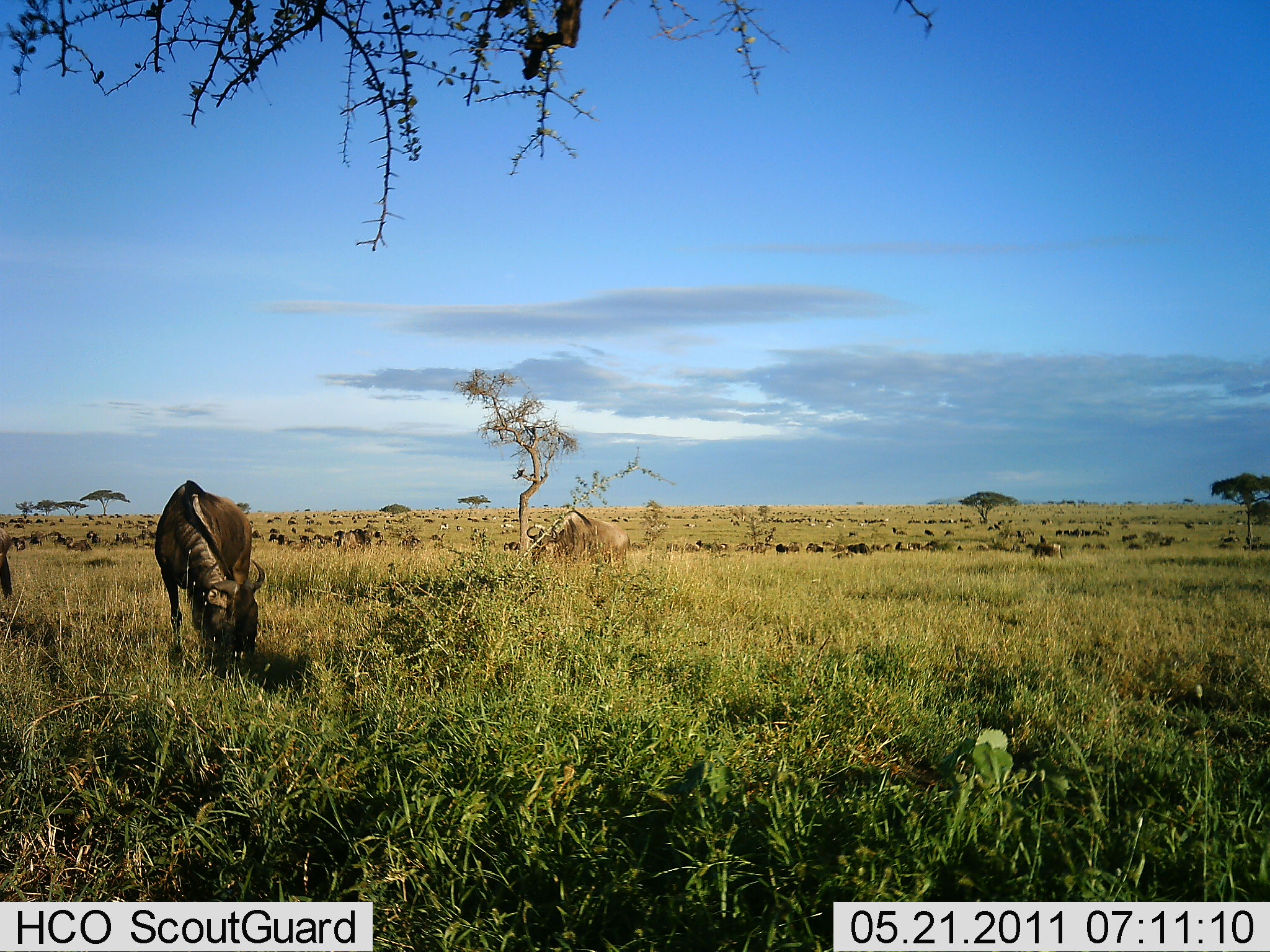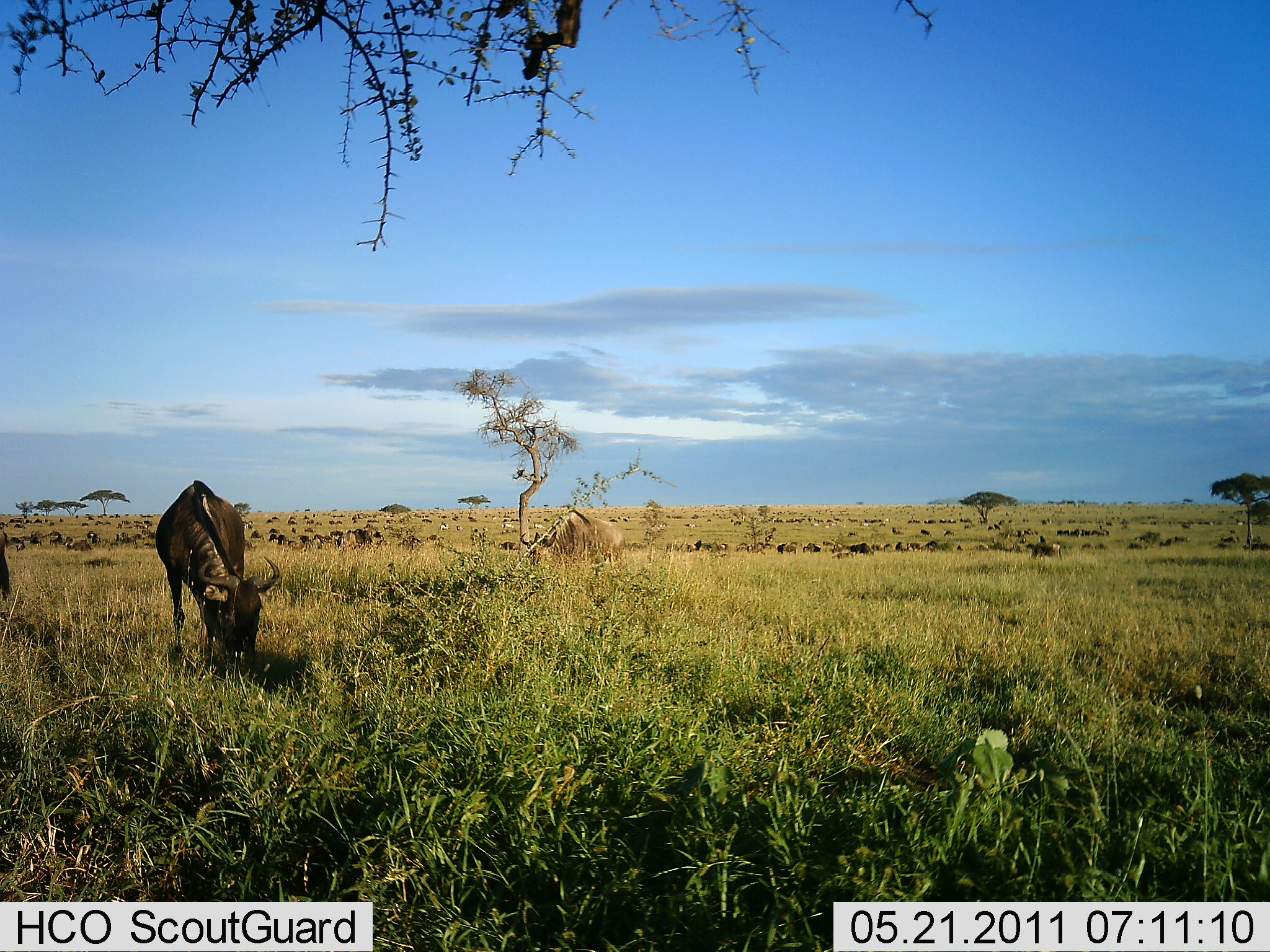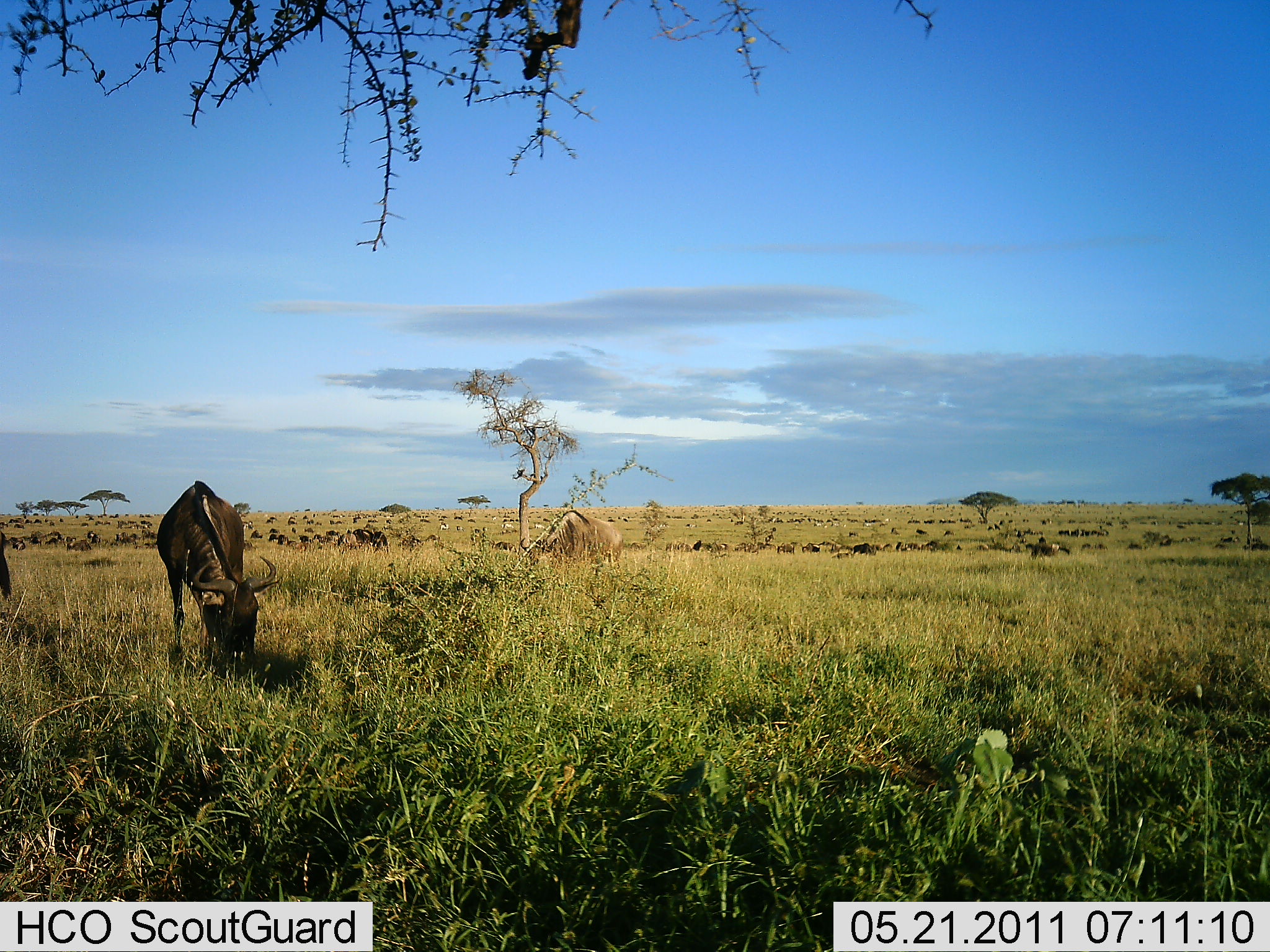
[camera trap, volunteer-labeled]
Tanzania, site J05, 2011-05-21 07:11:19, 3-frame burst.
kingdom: Animalia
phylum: Chordata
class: Mammalia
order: Artiodactyla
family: Bovidae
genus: Connochaetes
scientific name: Connochaetes taurinus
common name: blue wildebeest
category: wildebeest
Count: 51+.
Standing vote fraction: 23%.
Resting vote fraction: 8%.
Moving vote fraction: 38%.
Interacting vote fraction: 0%.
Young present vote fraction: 0%.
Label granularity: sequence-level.